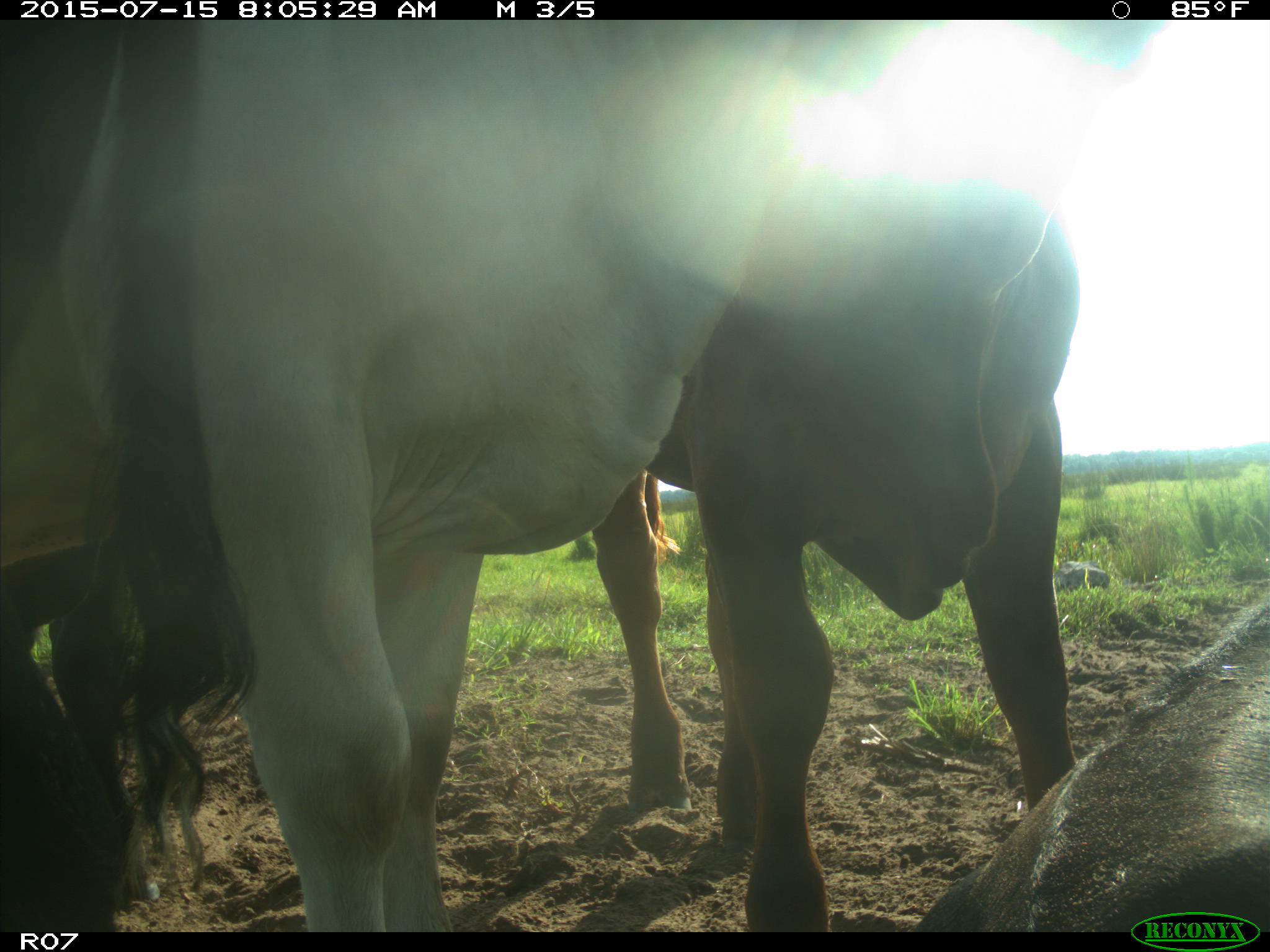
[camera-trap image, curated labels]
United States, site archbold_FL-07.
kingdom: Animalia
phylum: Chordata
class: Mammalia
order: Artiodactyla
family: Bovidae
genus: Bos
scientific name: Bos taurus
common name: domestic cow